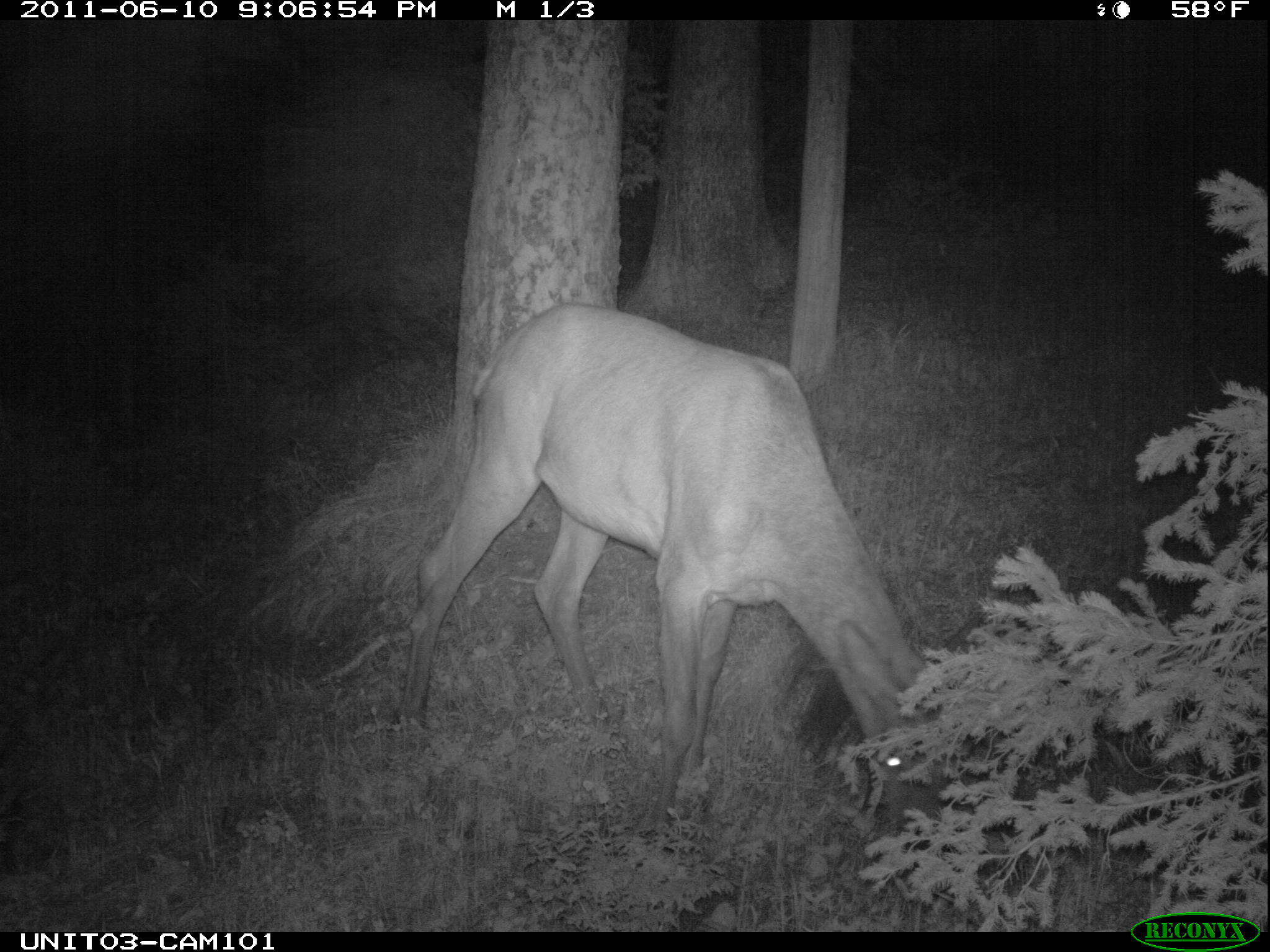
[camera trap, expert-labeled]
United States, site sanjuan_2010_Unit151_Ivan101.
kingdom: Animalia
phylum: Chordata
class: Mammalia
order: Artiodactyla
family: Cervidae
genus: Cervus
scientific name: Cervus elaphus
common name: red deer